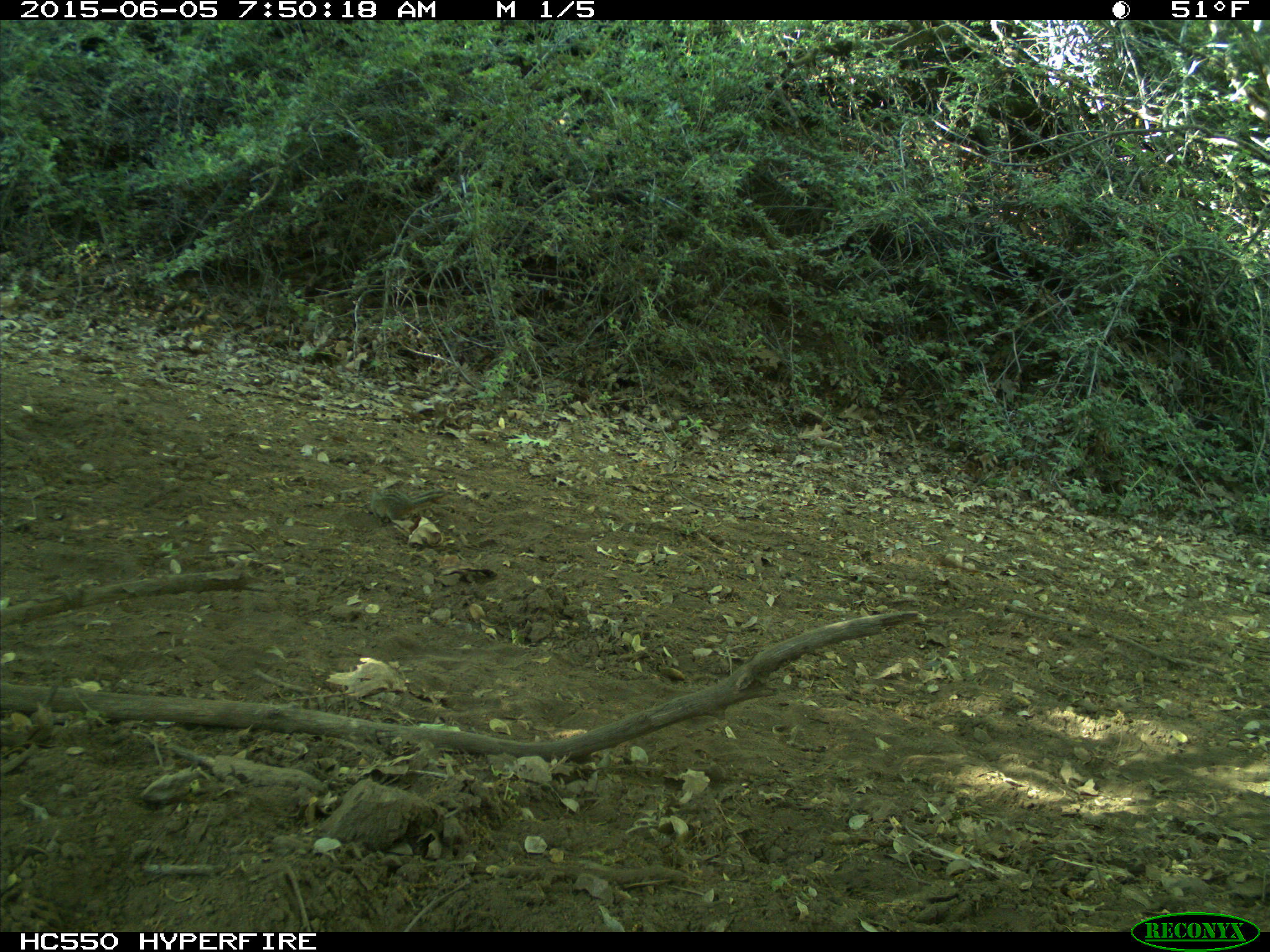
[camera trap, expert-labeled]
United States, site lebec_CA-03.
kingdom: Animalia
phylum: Chordata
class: Mammalia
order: Rodentia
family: Sciuridae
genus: Tamias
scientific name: Tamias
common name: chipmunk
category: unidentified chipmunk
Unidentified chipmunk (chipmunk) (Tamias).